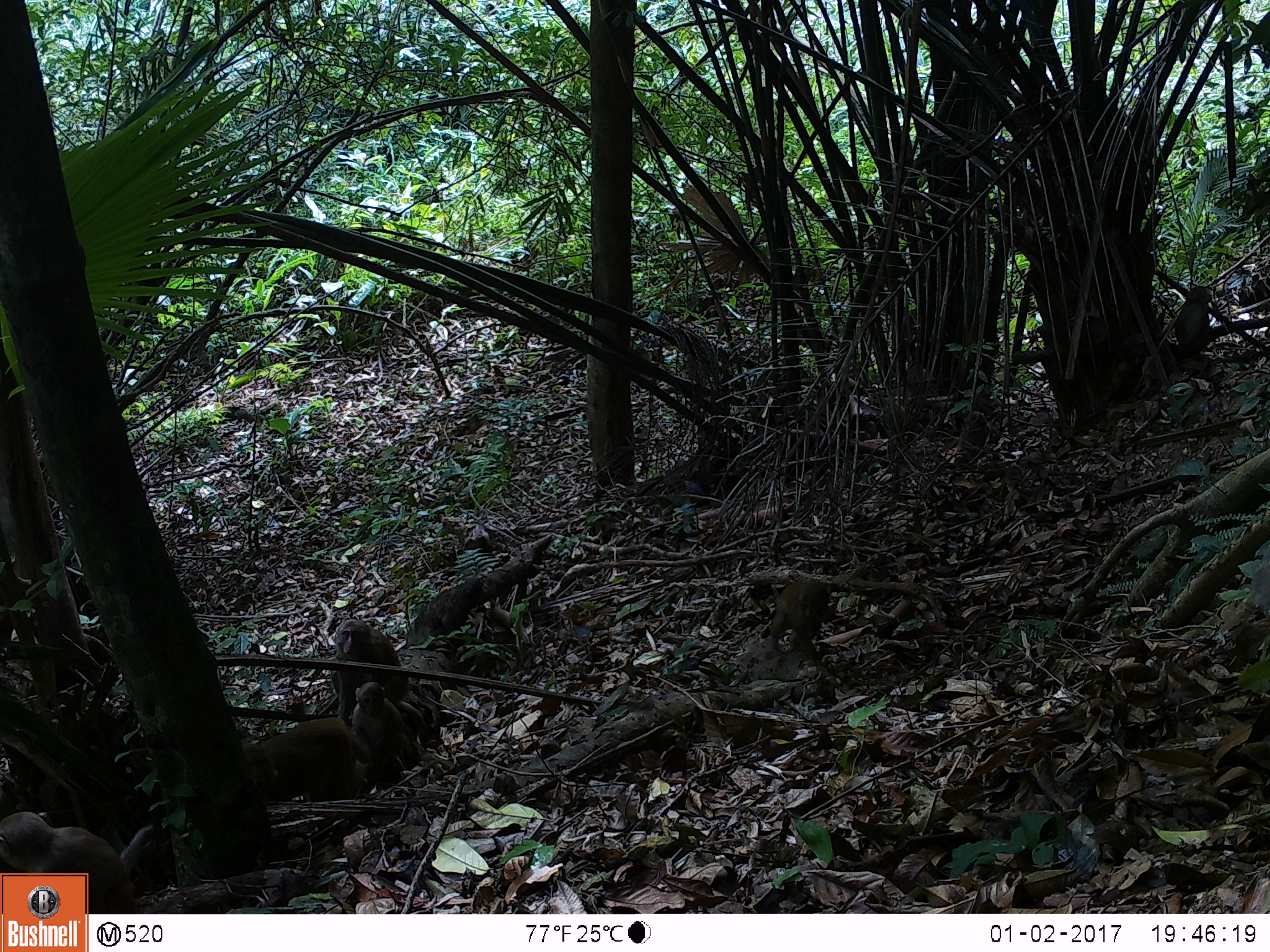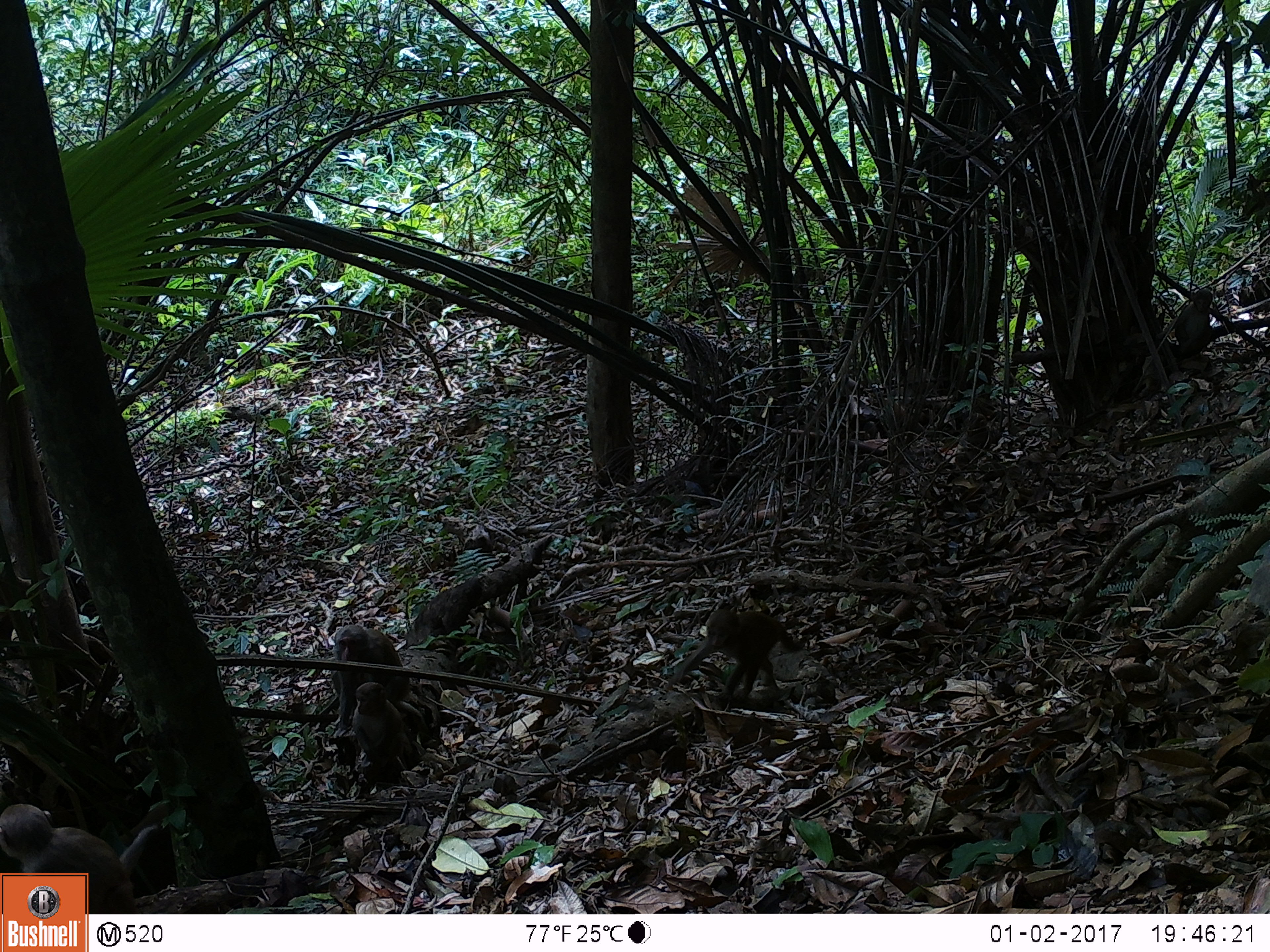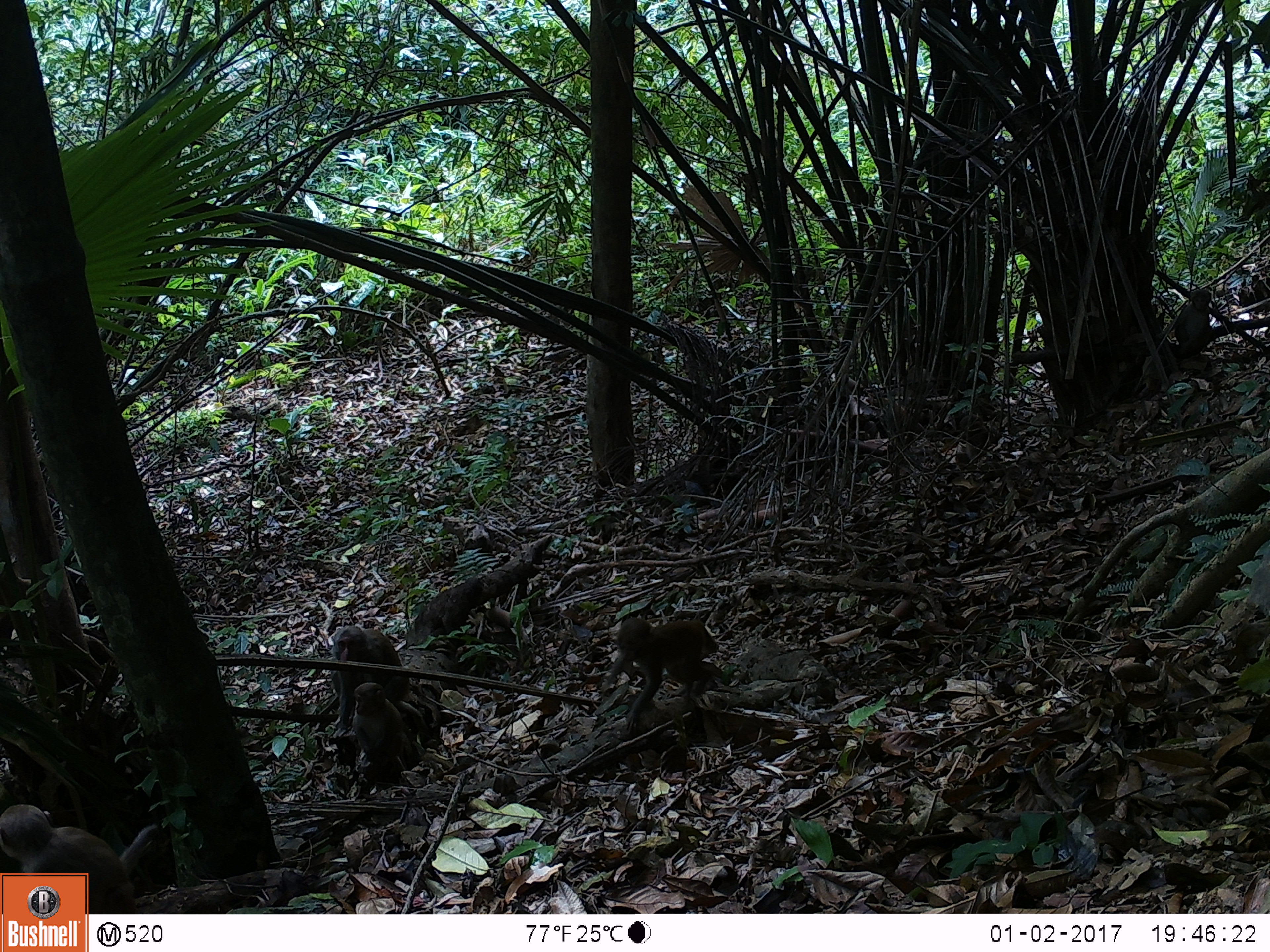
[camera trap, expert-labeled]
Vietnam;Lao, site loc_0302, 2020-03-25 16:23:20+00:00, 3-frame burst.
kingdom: Animalia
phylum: Chordata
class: Mammalia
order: Primates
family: Cercopithecidae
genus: Macaca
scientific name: Macaca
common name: macaques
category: assam or rhesus macaque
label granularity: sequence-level